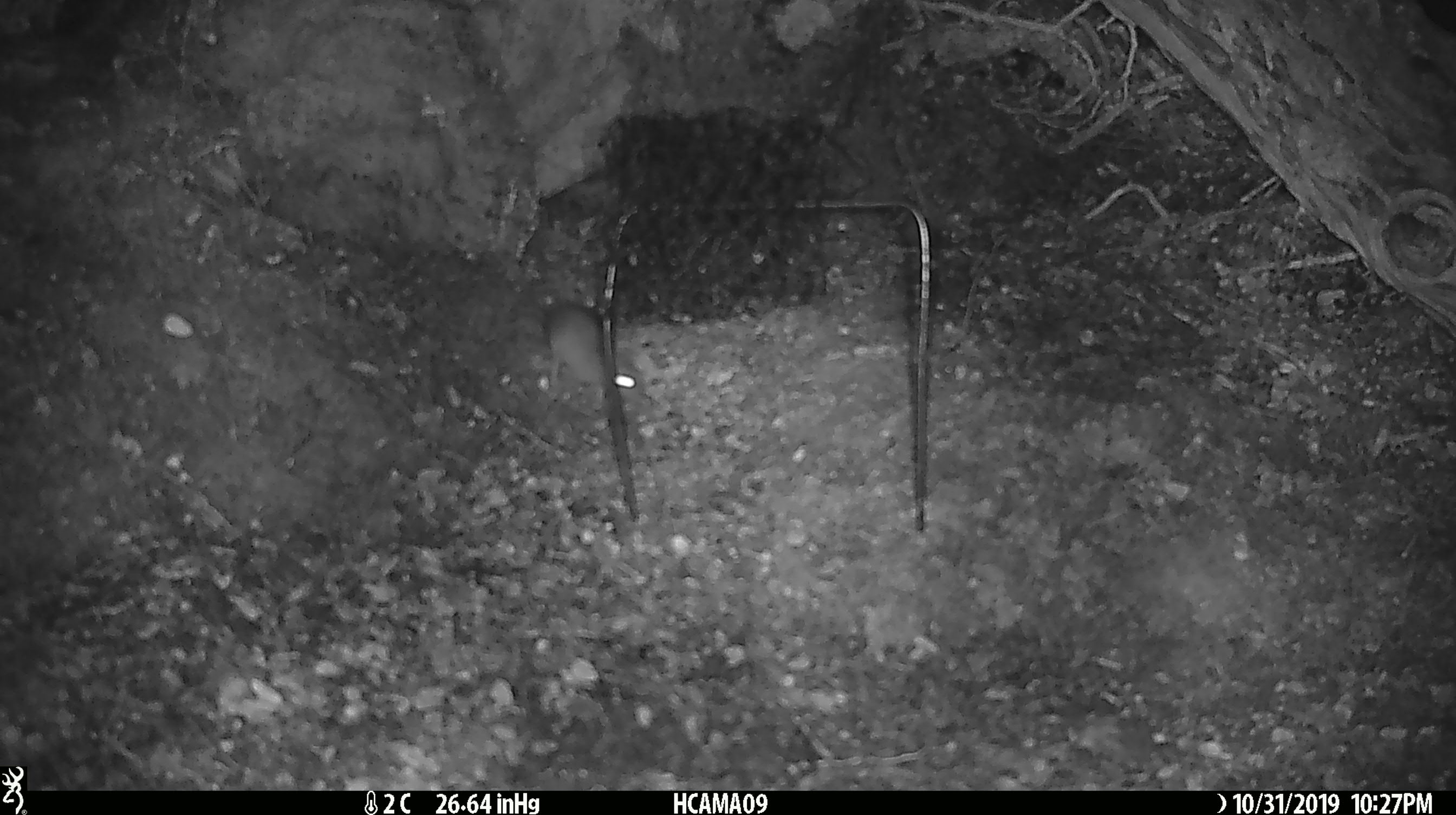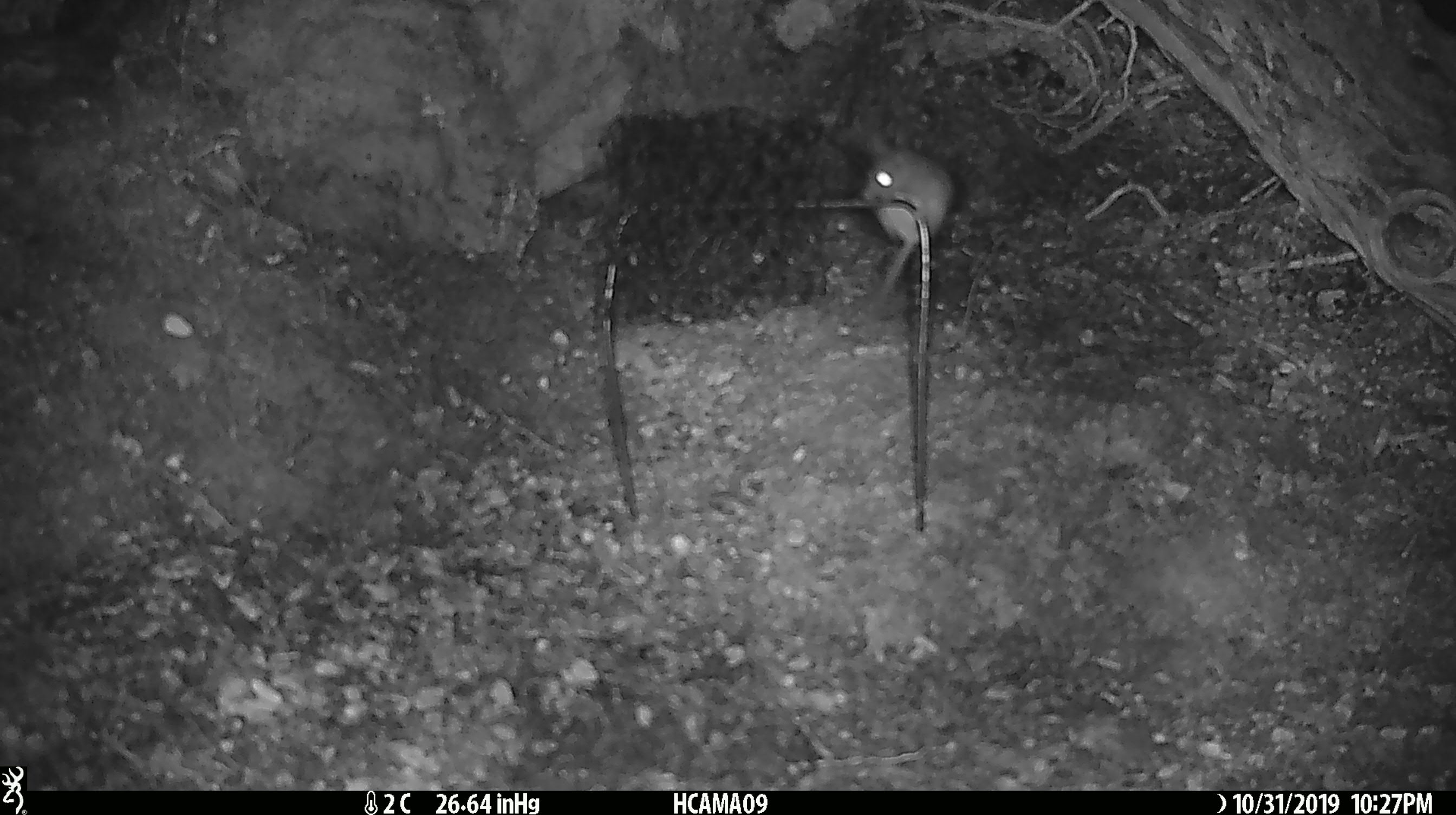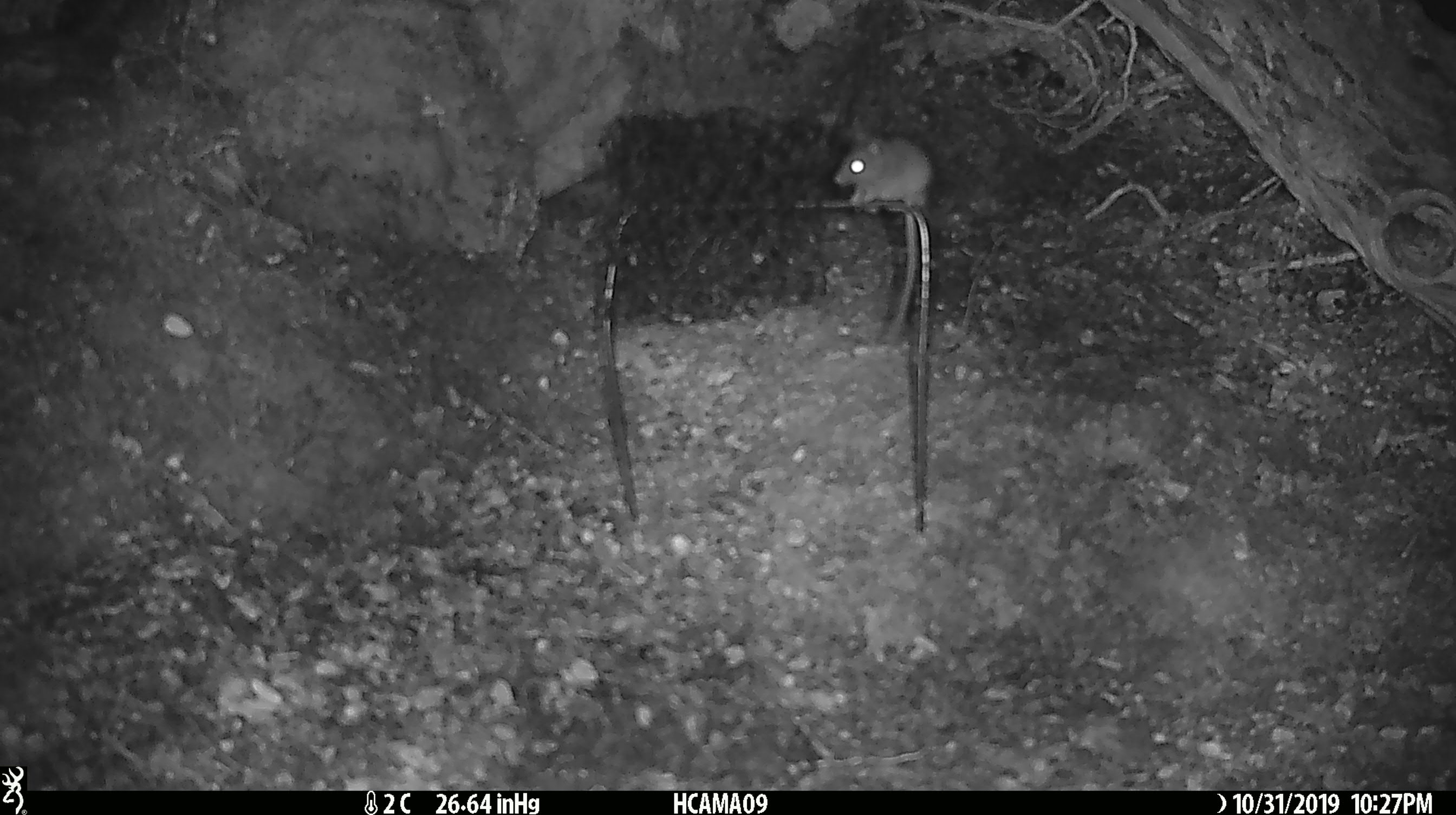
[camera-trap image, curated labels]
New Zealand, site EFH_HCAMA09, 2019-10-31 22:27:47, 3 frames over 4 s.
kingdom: Animalia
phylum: Chordata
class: Mammalia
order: Rodentia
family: Muridae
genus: Mus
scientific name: Mus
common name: mouse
Mouse (Mus).